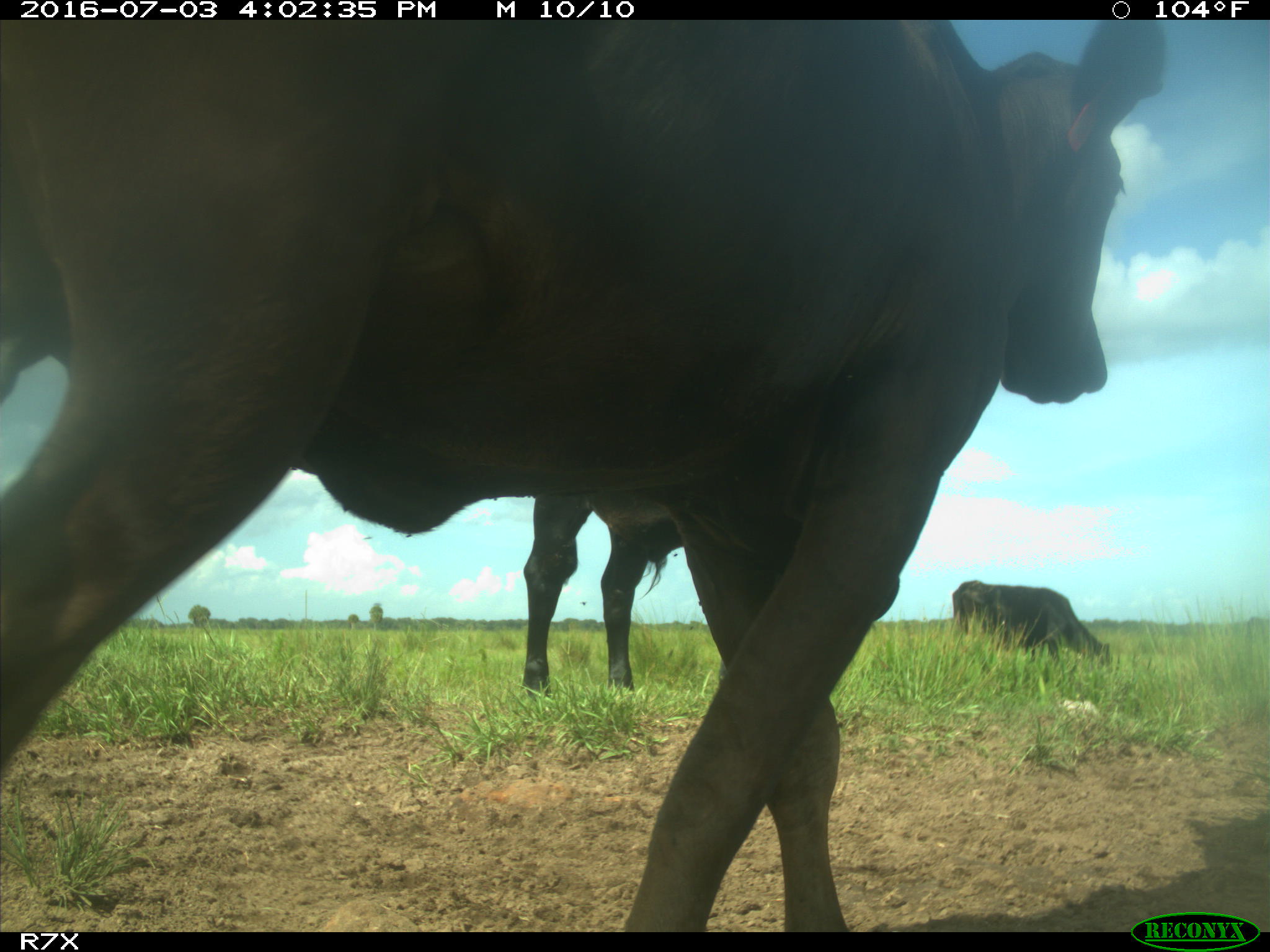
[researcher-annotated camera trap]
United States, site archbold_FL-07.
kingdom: Animalia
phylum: Chordata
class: Mammalia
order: Artiodactyla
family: Bovidae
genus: Bos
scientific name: Bos taurus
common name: domestic cow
Bos taurus (domestic cow).